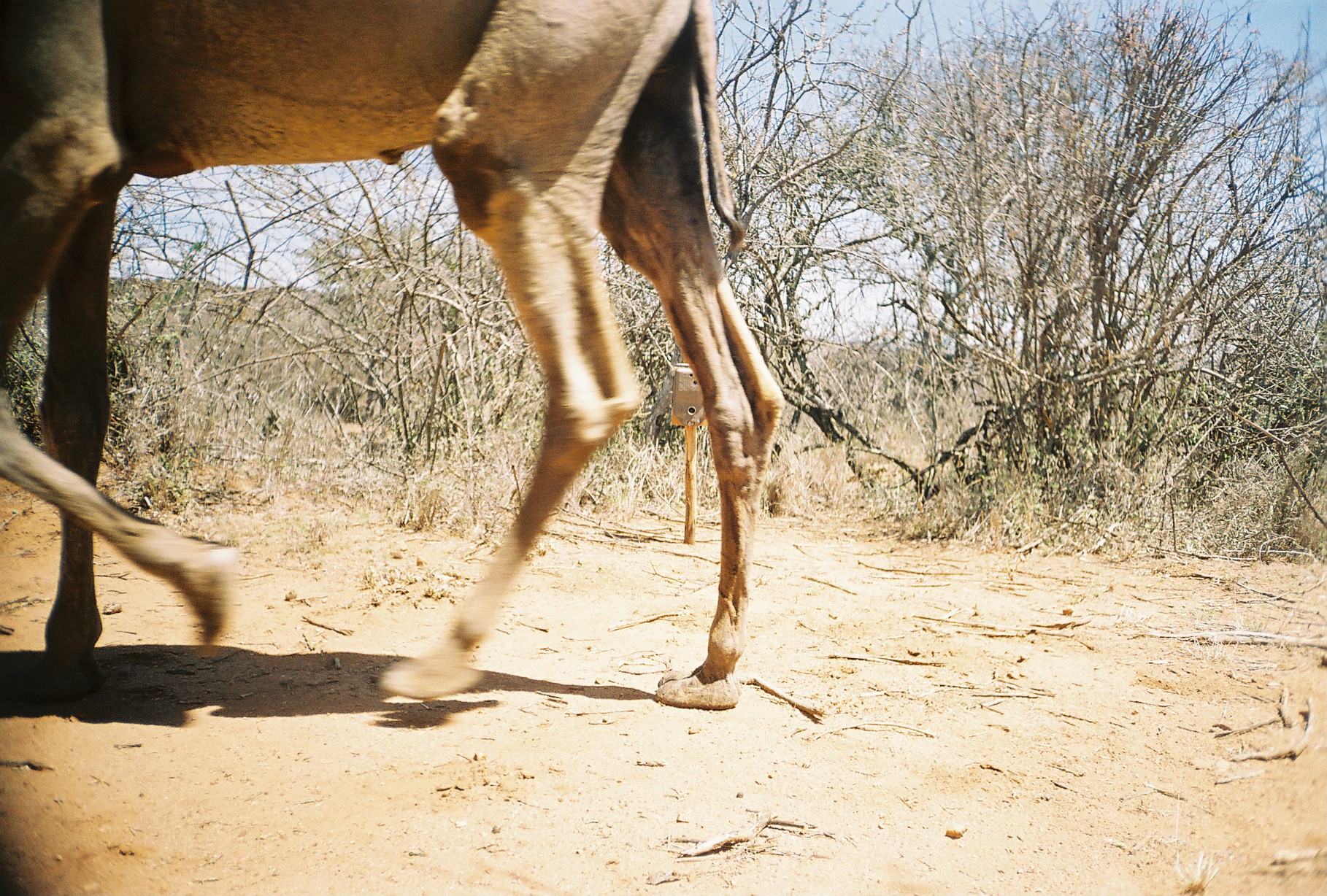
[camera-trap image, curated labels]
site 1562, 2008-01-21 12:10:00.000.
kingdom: Animalia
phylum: Chordata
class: Mammalia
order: Artiodactyla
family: Camelidae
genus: Camelus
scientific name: Camelus dromedarius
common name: dromedary camel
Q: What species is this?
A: Camelus dromedarius (dromedary camel).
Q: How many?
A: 1.